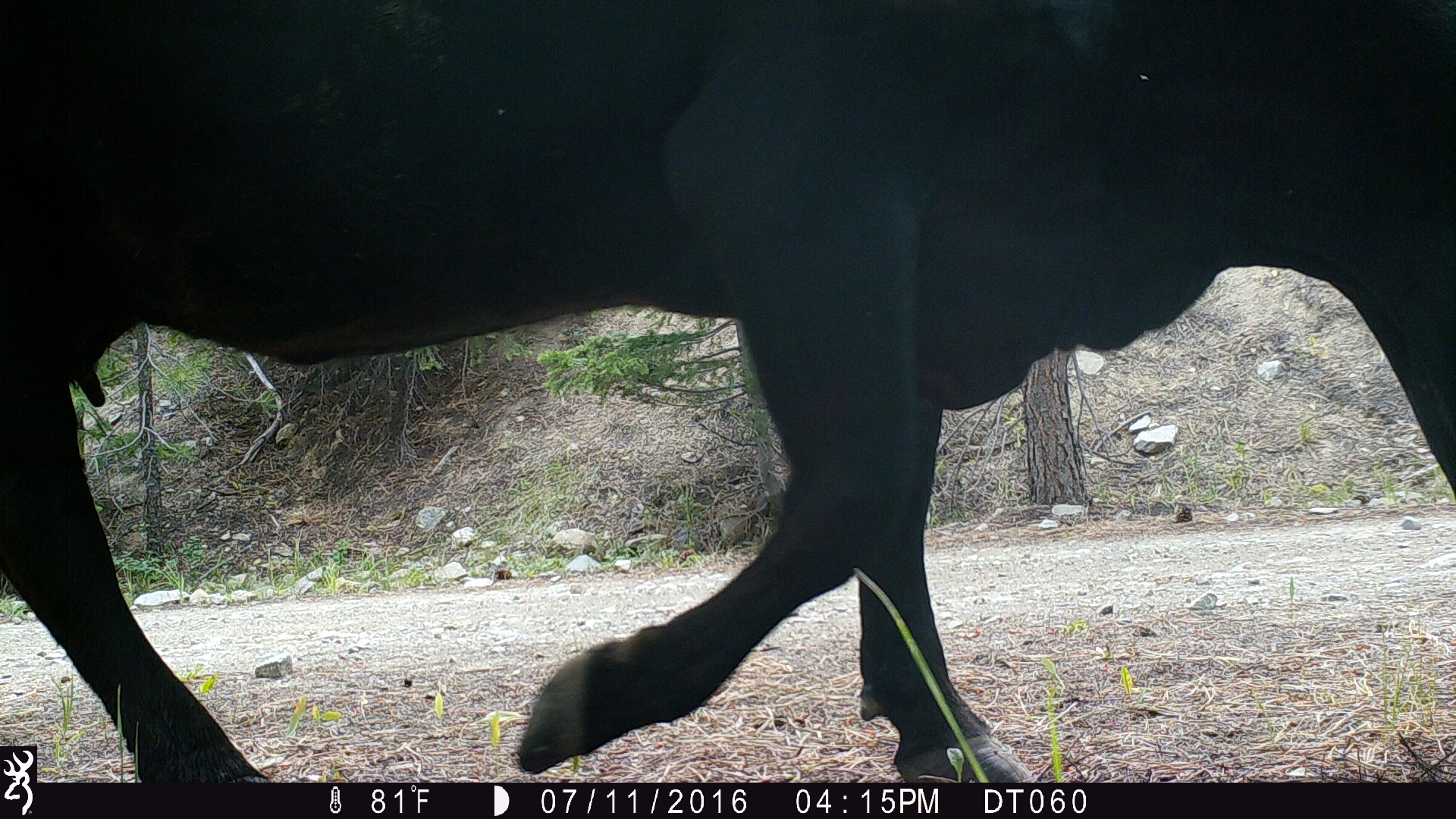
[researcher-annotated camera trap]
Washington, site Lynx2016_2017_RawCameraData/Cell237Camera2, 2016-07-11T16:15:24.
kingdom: Animalia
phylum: Chordata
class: Mammalia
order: Artiodactyla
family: Bovidae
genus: Bos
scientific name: Bos taurus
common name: domestic cattle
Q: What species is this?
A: Domestic cattle (Bos taurus).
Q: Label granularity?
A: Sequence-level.